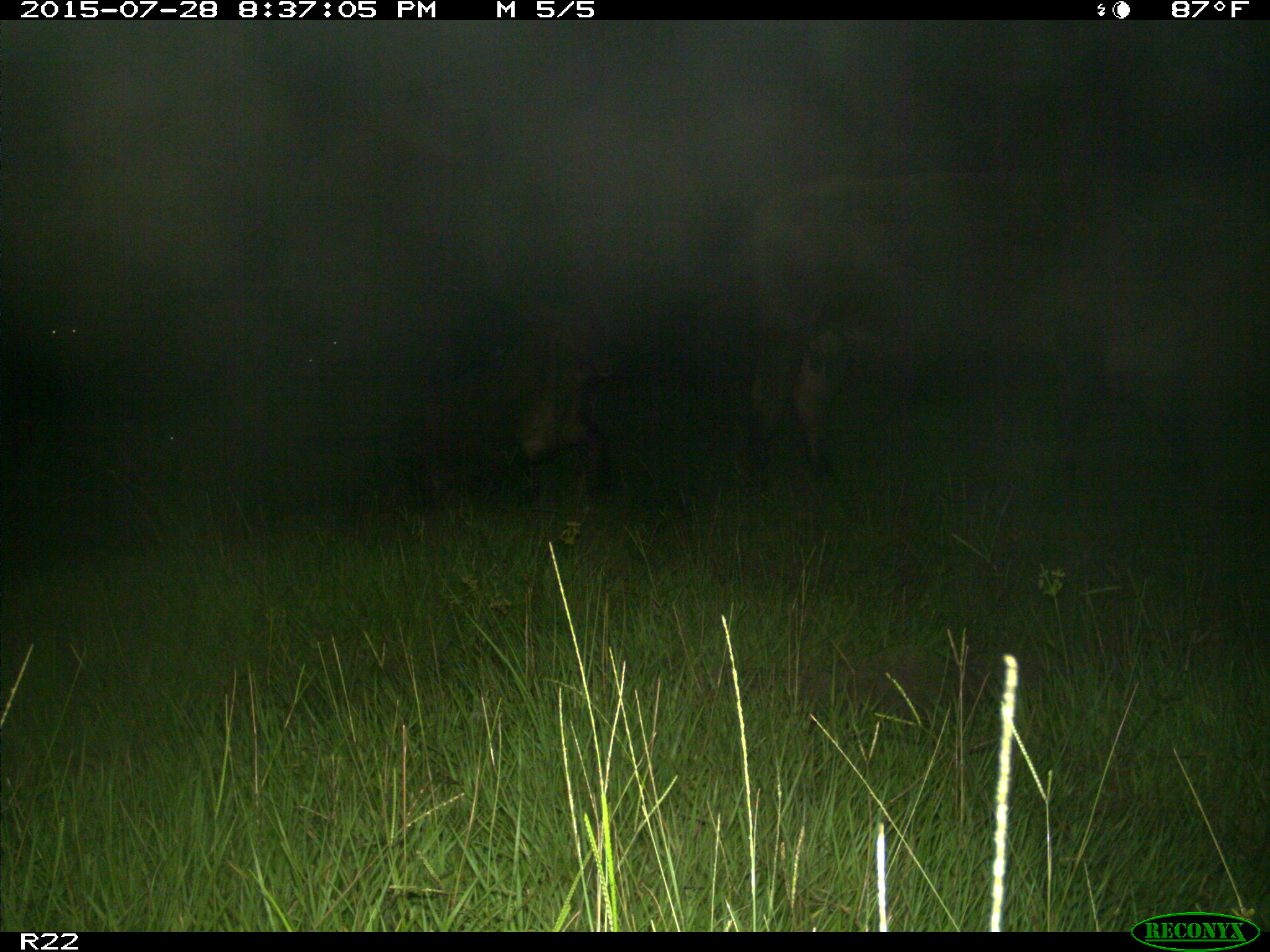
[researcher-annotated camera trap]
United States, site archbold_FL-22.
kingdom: Animalia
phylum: Chordata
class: Mammalia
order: Artiodactyla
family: Bovidae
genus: Bos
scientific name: Bos taurus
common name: domestic cow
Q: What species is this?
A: Bos taurus (domestic cow).